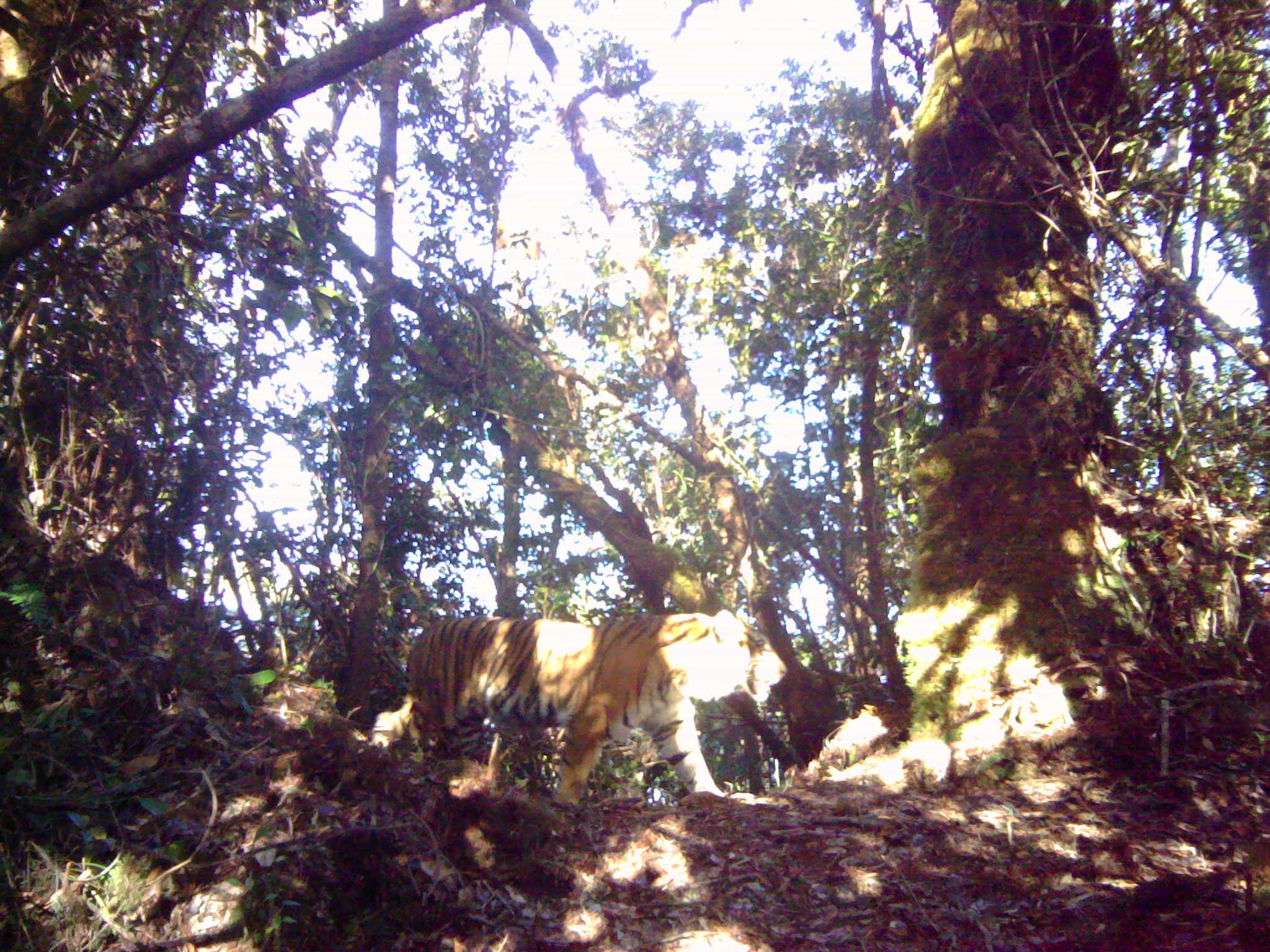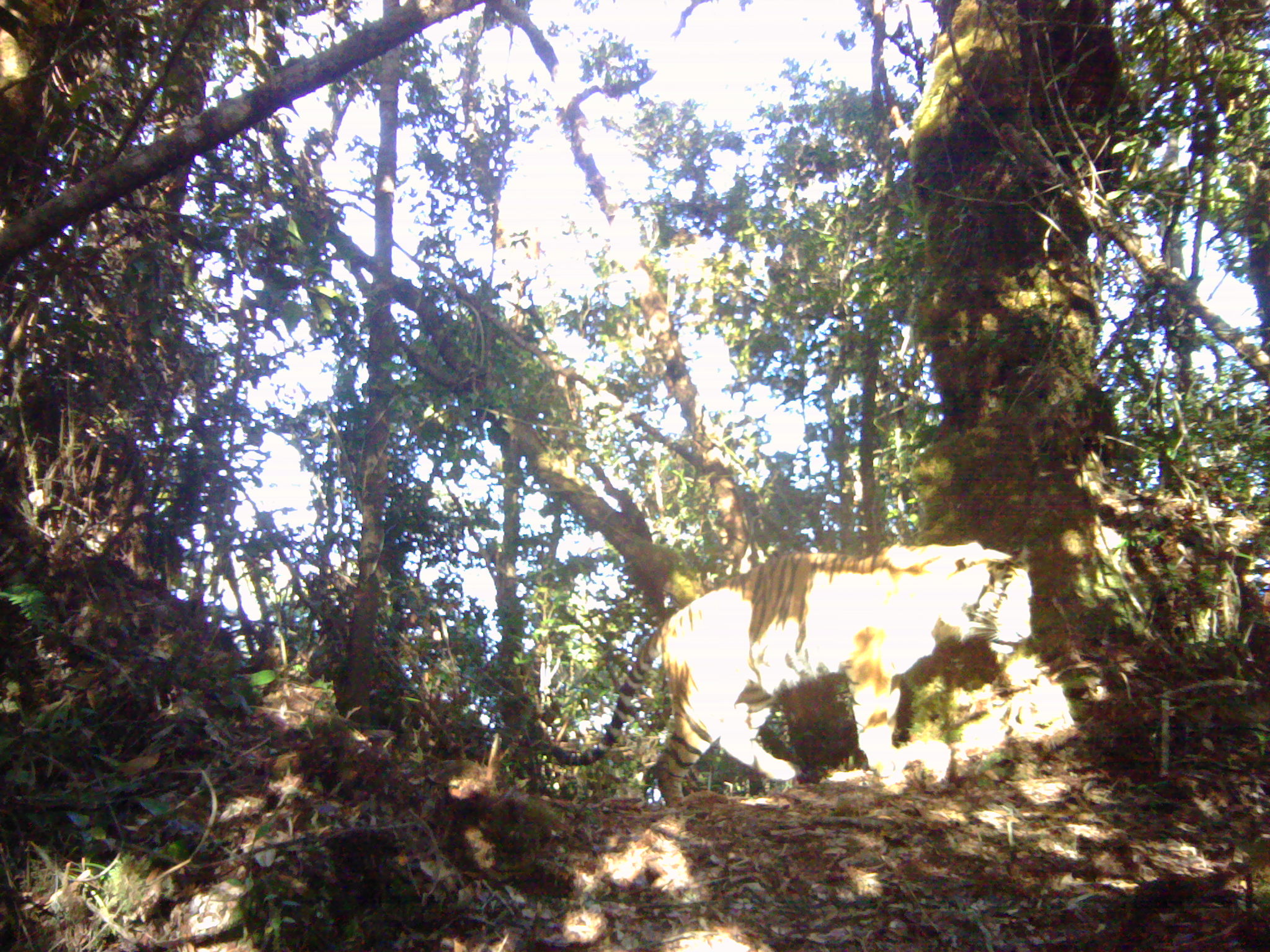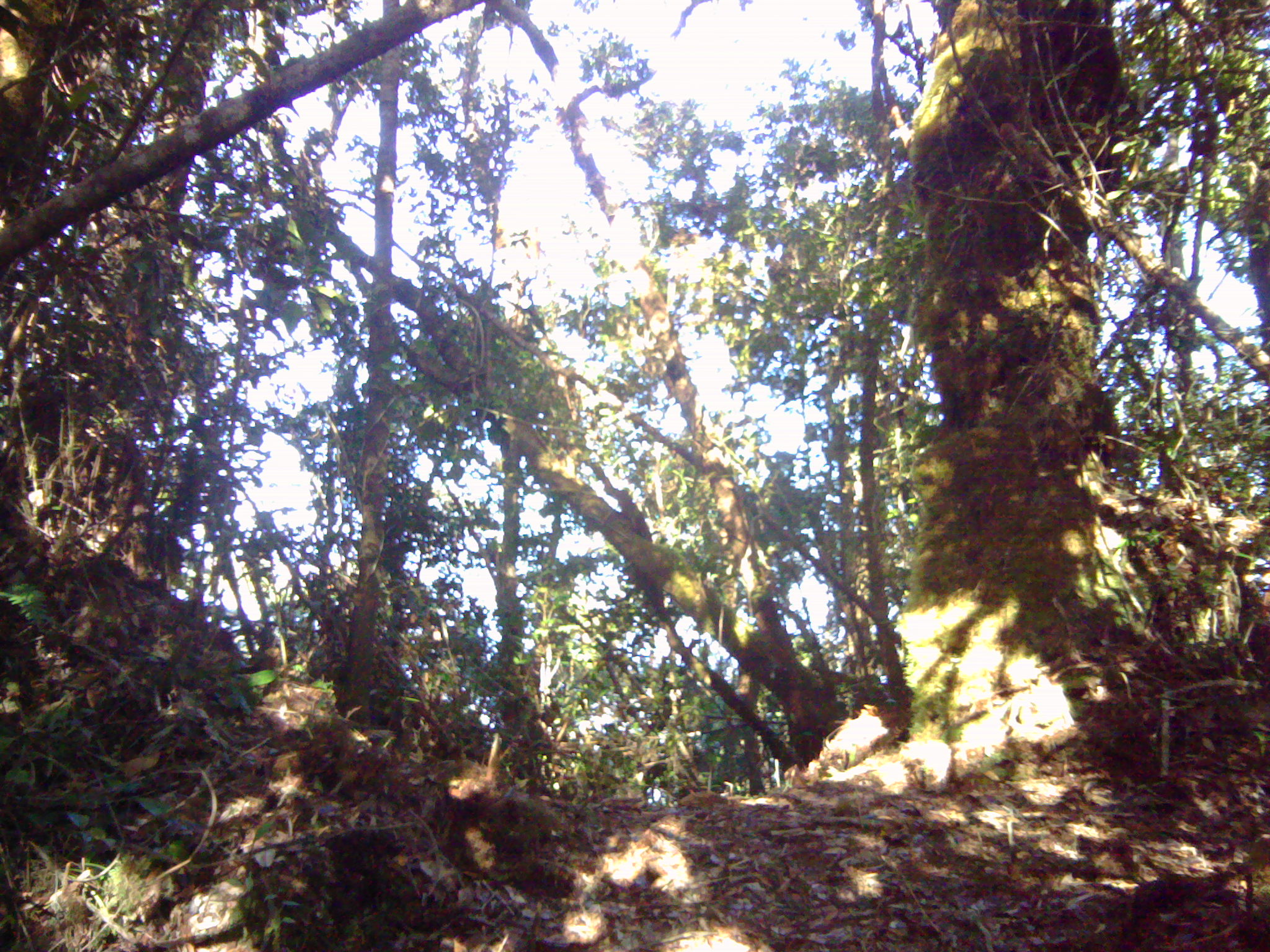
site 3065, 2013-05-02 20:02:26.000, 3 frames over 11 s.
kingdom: Animalia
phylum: Chordata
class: Mammalia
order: Carnivora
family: Felidae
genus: Panthera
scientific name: Panthera tigris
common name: tiger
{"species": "Panthera tigris (tiger)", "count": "1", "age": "adult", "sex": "female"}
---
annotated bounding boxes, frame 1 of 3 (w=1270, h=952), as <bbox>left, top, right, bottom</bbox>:
panthera tigris: <bbox>371, 608, 786, 806</bbox>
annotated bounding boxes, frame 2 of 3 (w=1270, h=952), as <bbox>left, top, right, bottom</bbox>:
panthera tigris: <bbox>542, 537, 1032, 806</bbox>